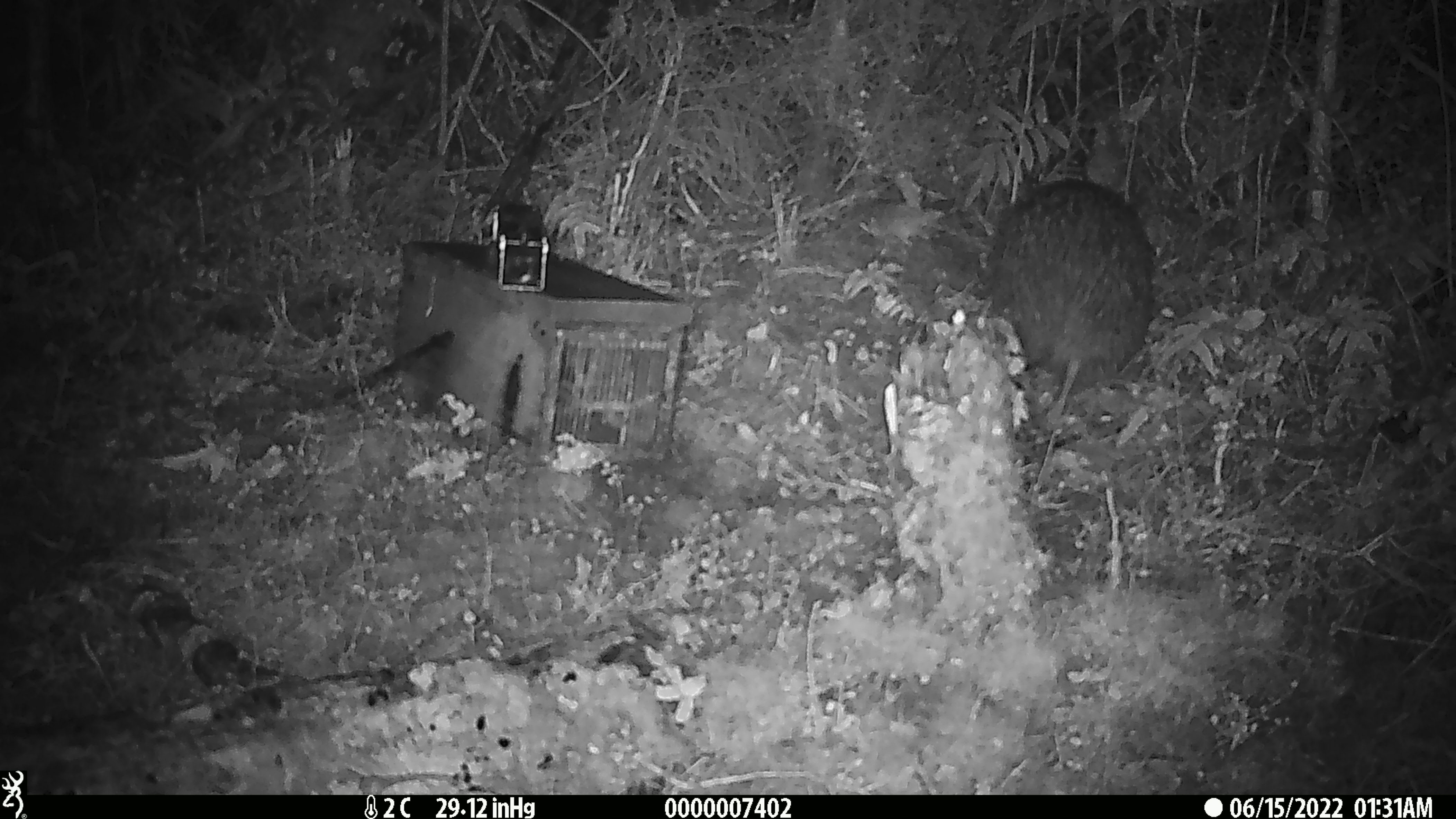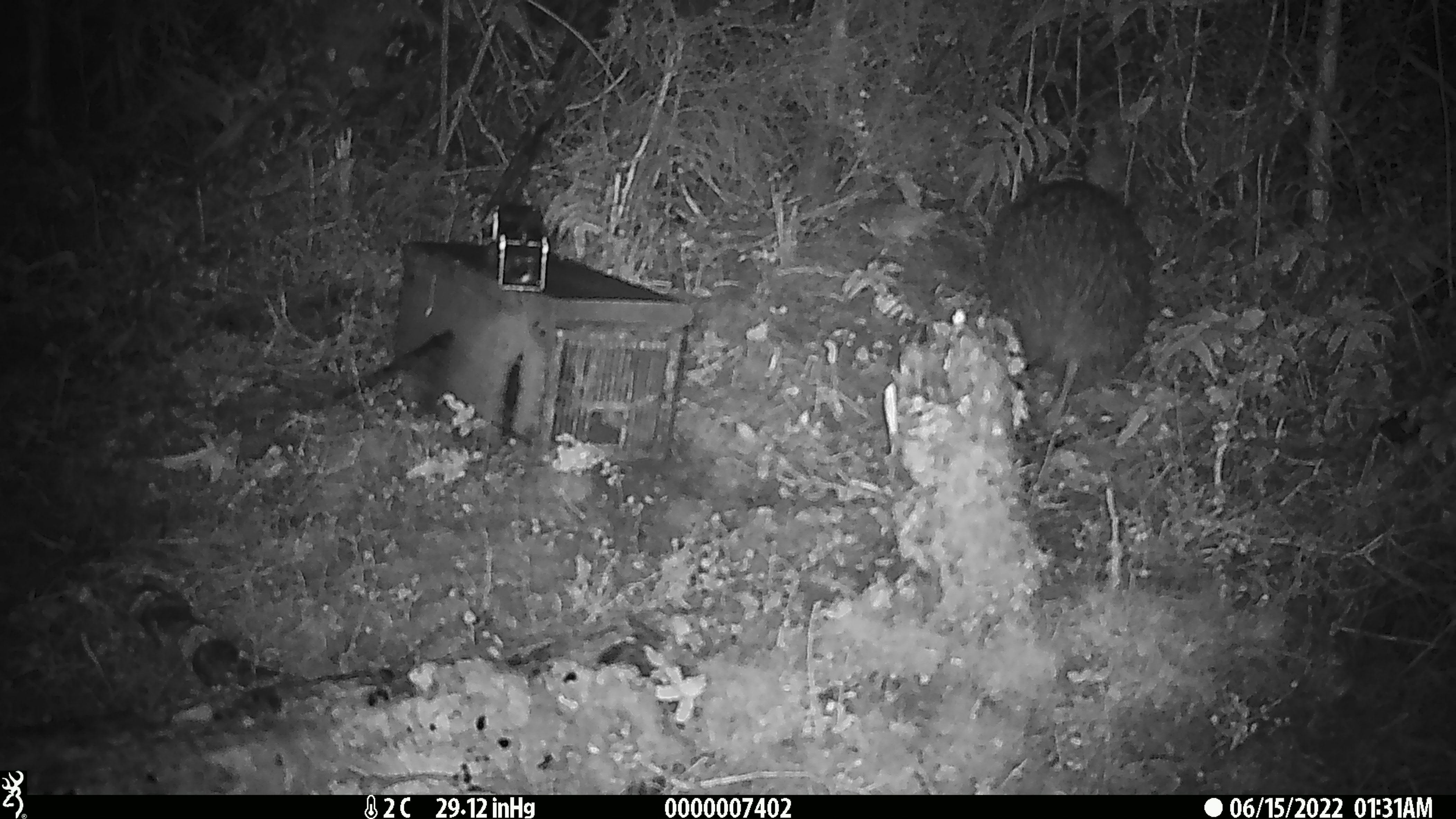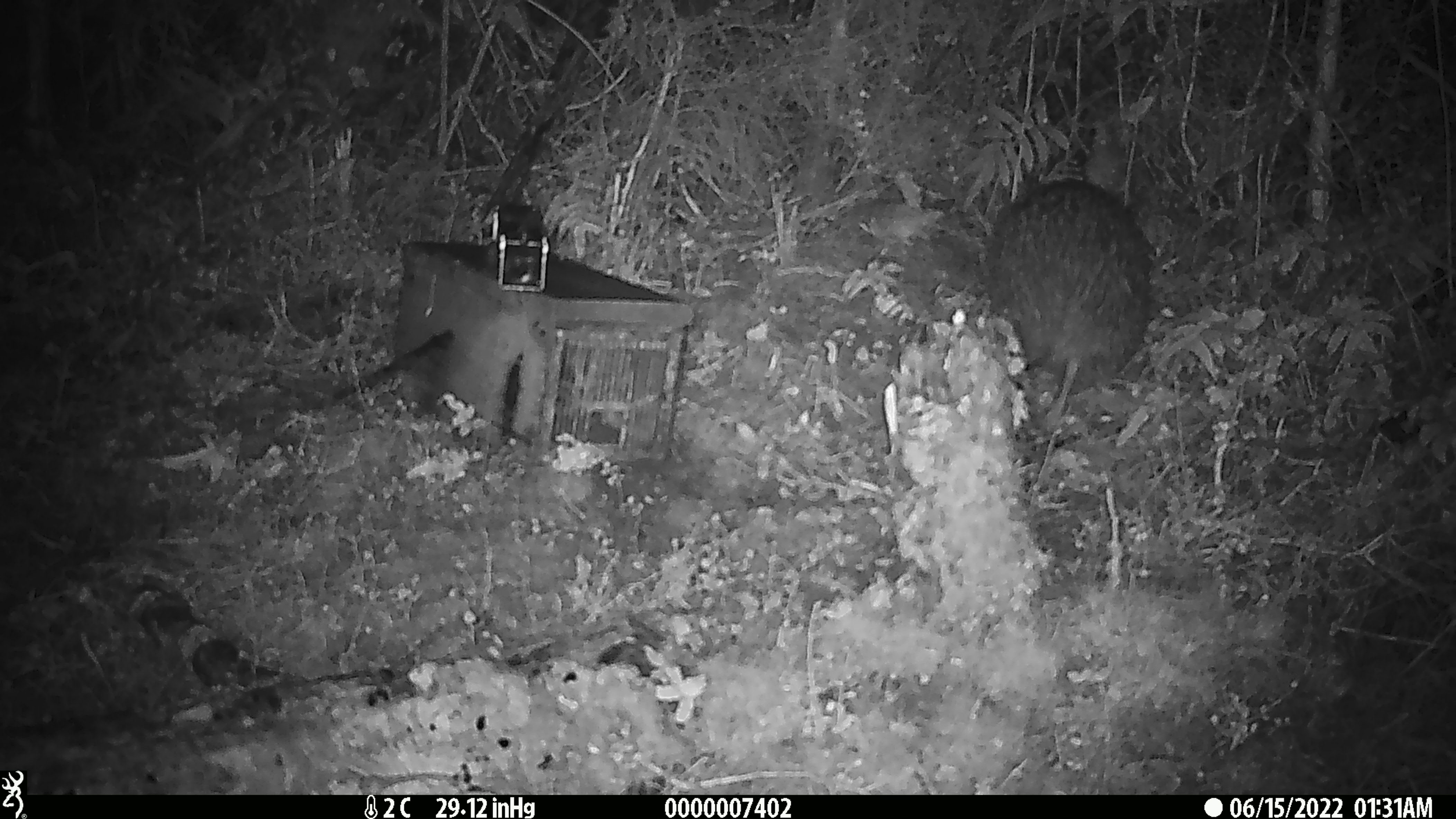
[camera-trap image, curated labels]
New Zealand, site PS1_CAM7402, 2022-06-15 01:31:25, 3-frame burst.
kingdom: Animalia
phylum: Chordata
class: Aves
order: Apterygiformes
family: Apterygidae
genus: Apteryx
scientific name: Apteryx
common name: kiwi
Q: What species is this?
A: Kiwi (Apteryx).